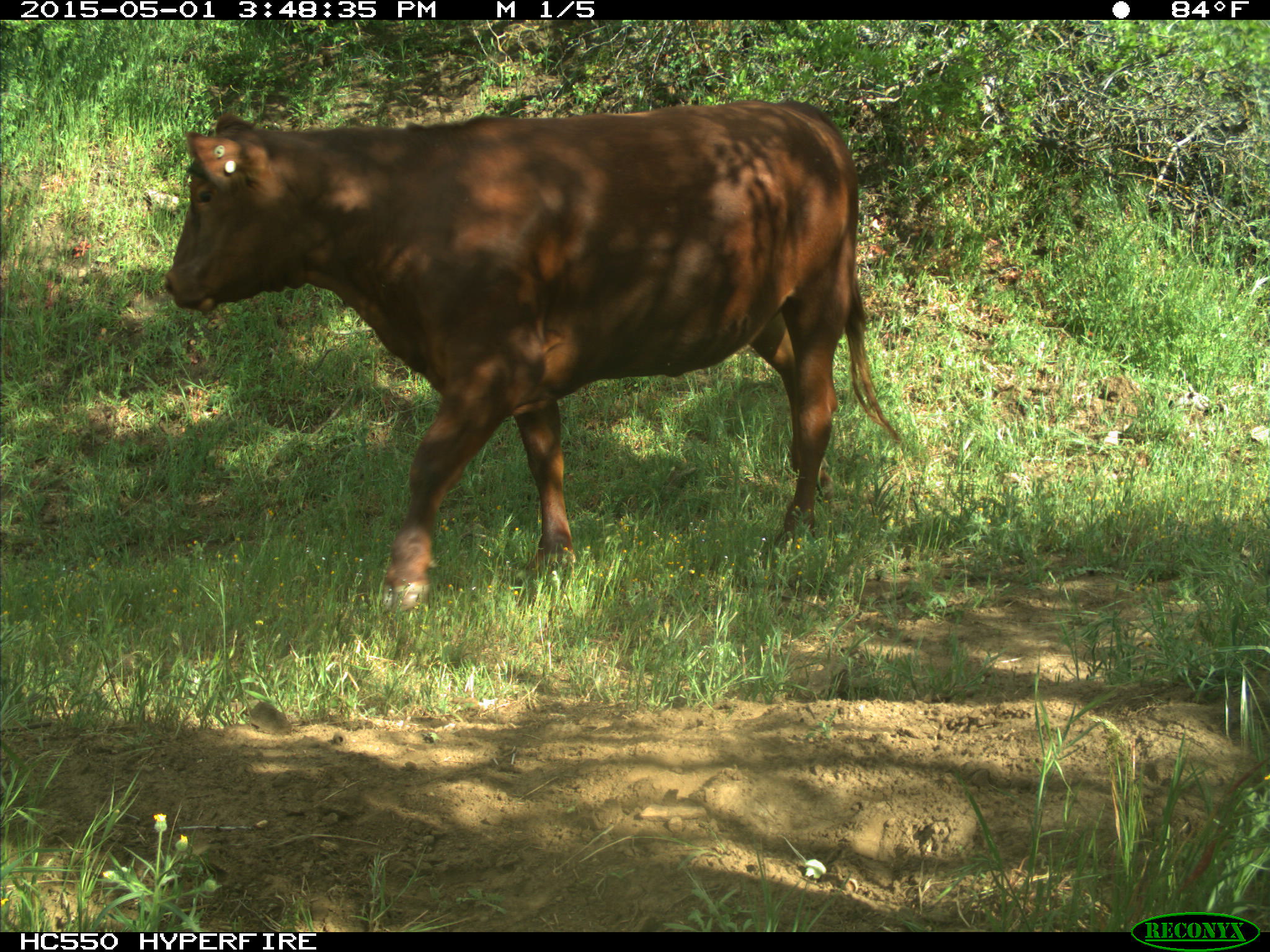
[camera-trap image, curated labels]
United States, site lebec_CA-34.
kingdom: Animalia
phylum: Chordata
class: Mammalia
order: Artiodactyla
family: Bovidae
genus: Bos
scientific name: Bos taurus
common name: domestic cow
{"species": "Bos taurus (domestic cow)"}